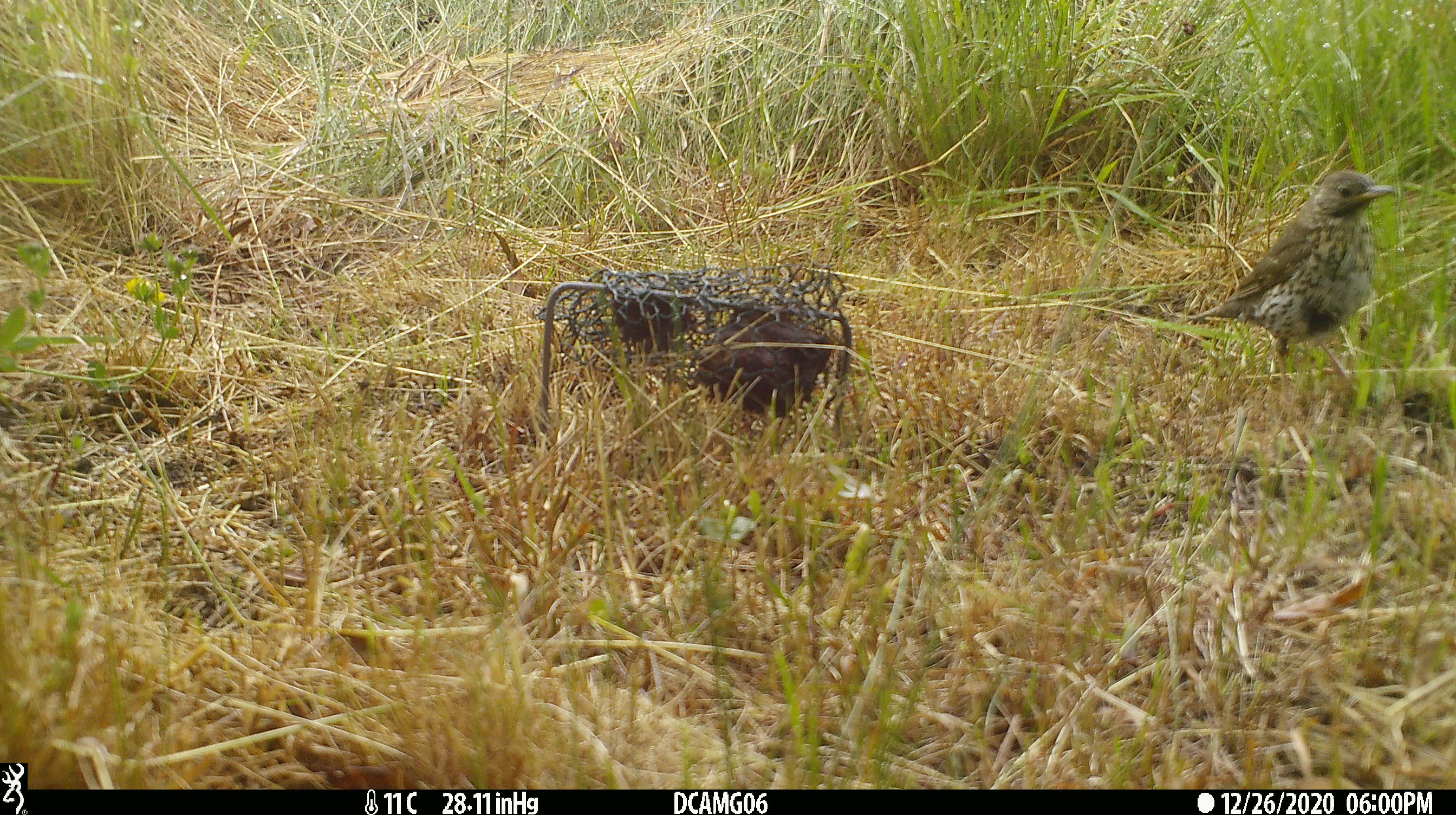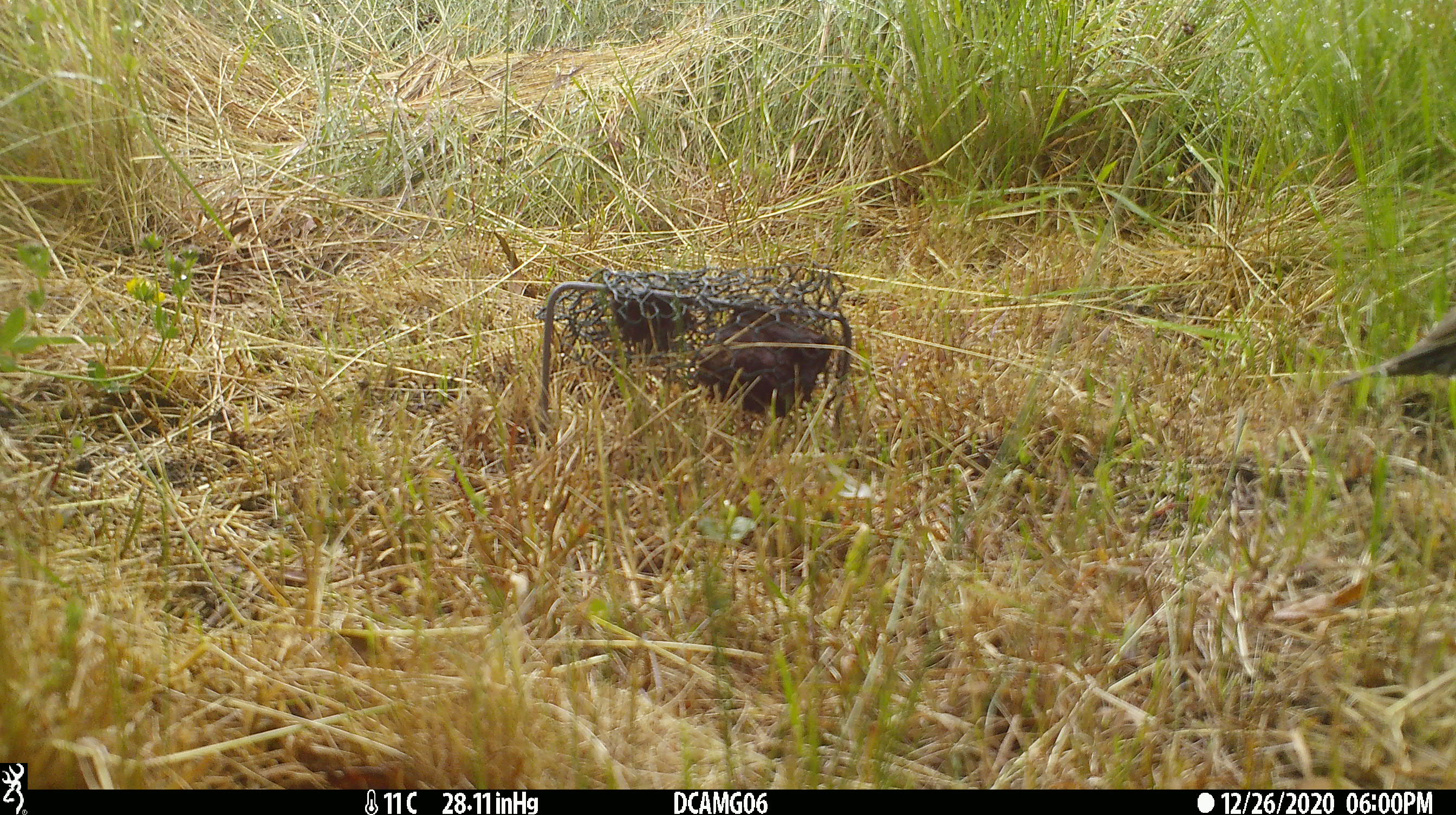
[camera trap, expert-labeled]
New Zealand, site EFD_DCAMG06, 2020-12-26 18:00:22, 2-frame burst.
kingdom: Animalia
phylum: Chordata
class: Aves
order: Passeriformes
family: Turdidae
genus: Turdus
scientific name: Turdus philomelos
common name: song thrush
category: thrush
Thrush (song thrush) (Turdus philomelos).